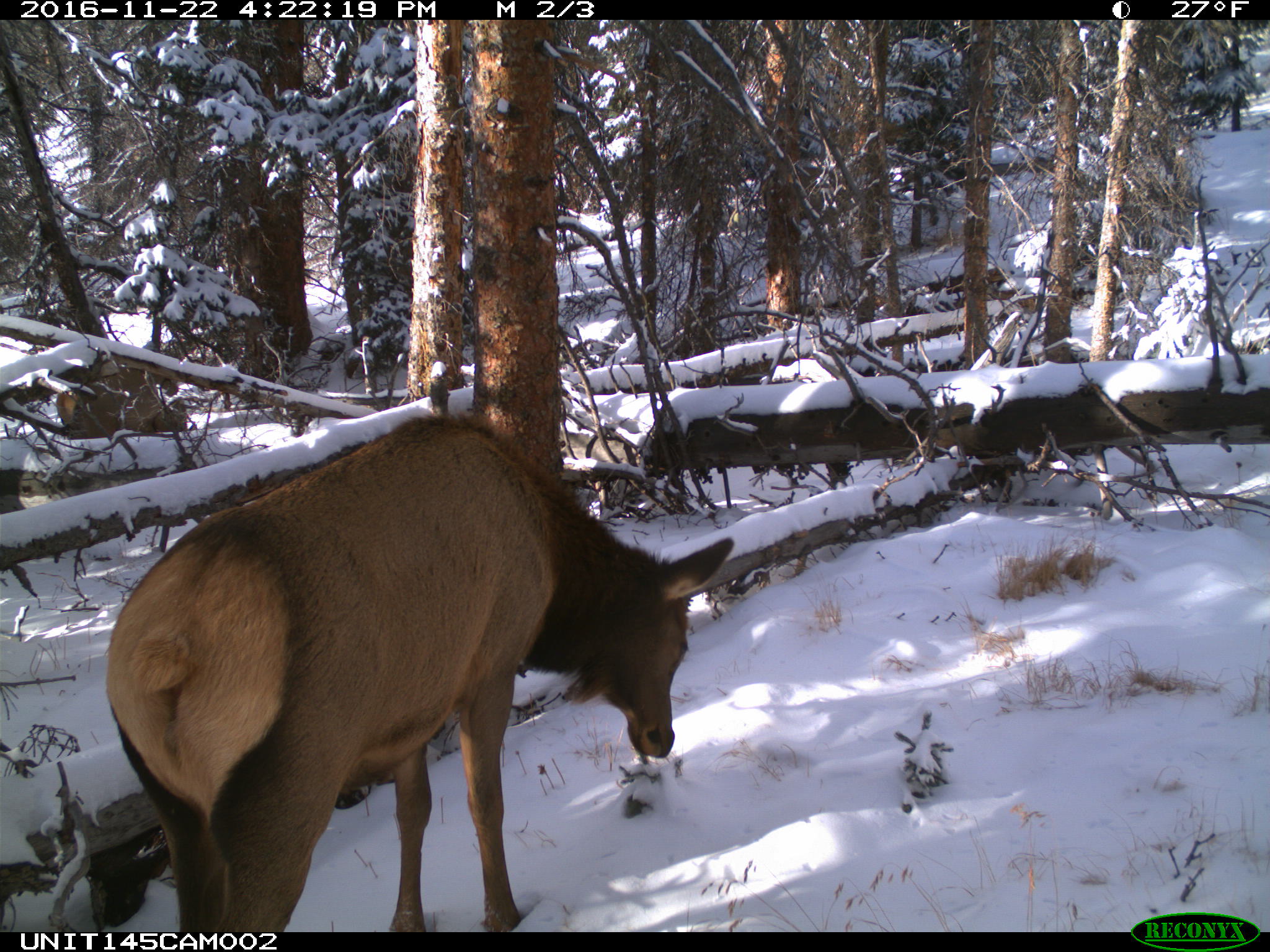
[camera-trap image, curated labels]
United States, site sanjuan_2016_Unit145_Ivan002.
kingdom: Animalia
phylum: Chordata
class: Mammalia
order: Artiodactyla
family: Cervidae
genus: Cervus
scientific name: Cervus elaphus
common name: red deer